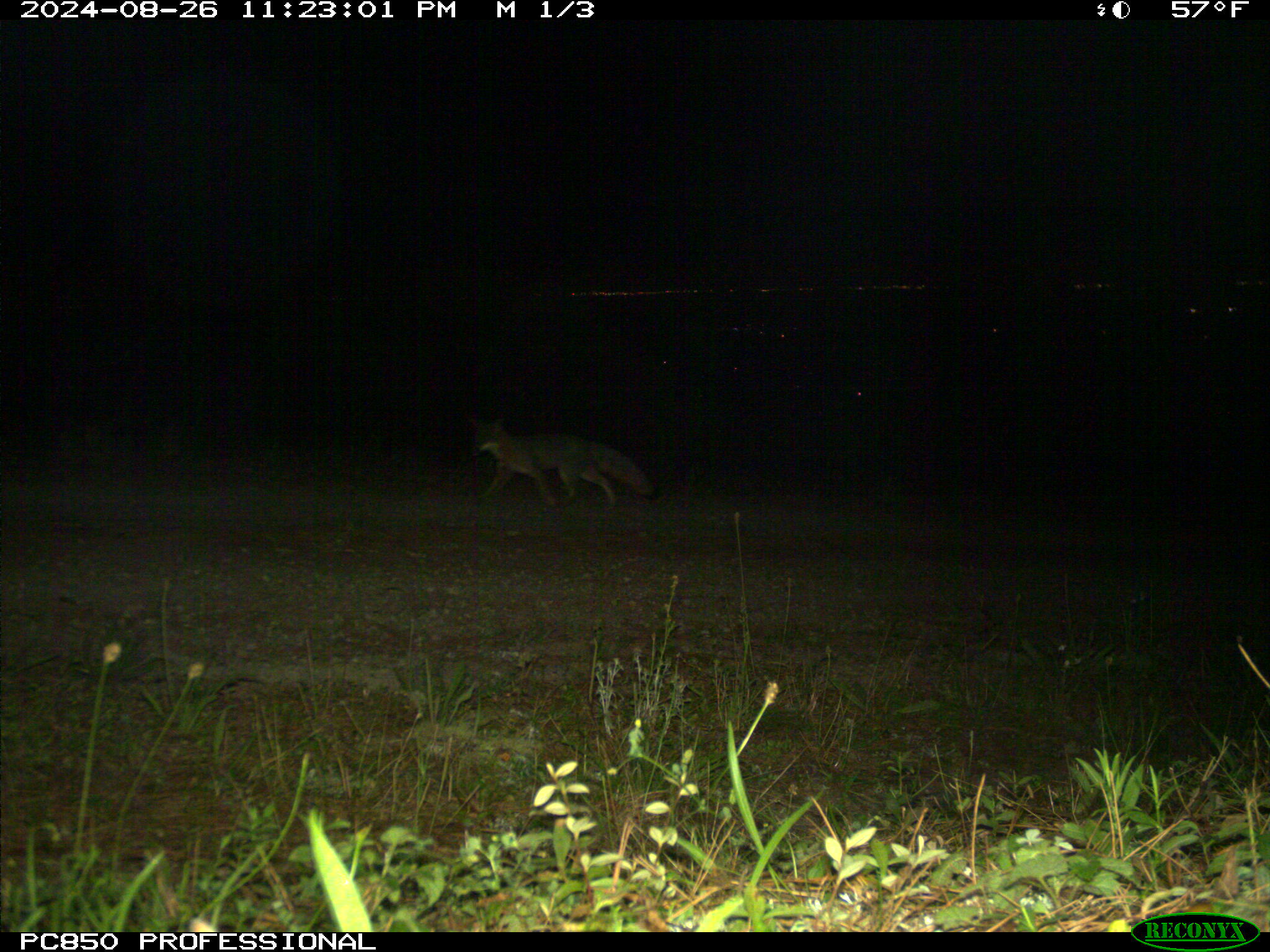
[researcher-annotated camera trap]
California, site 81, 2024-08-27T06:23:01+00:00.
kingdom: Animalia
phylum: Chordata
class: Mammalia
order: Carnivora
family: Canidae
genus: Urocyon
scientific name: Urocyon cinereoargenteus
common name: gray fox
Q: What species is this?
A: Gray fox (Urocyon cinereoargenteus).